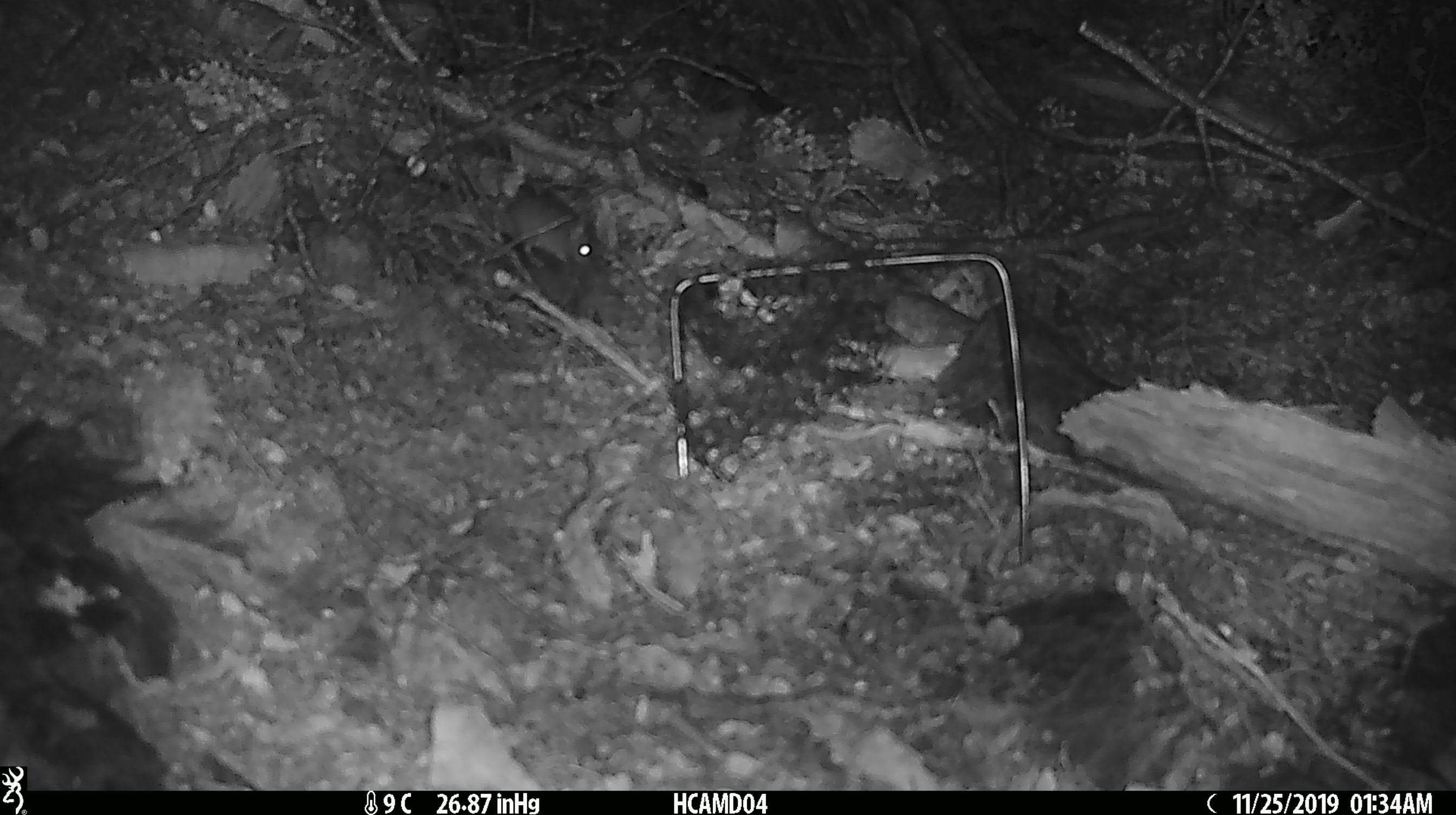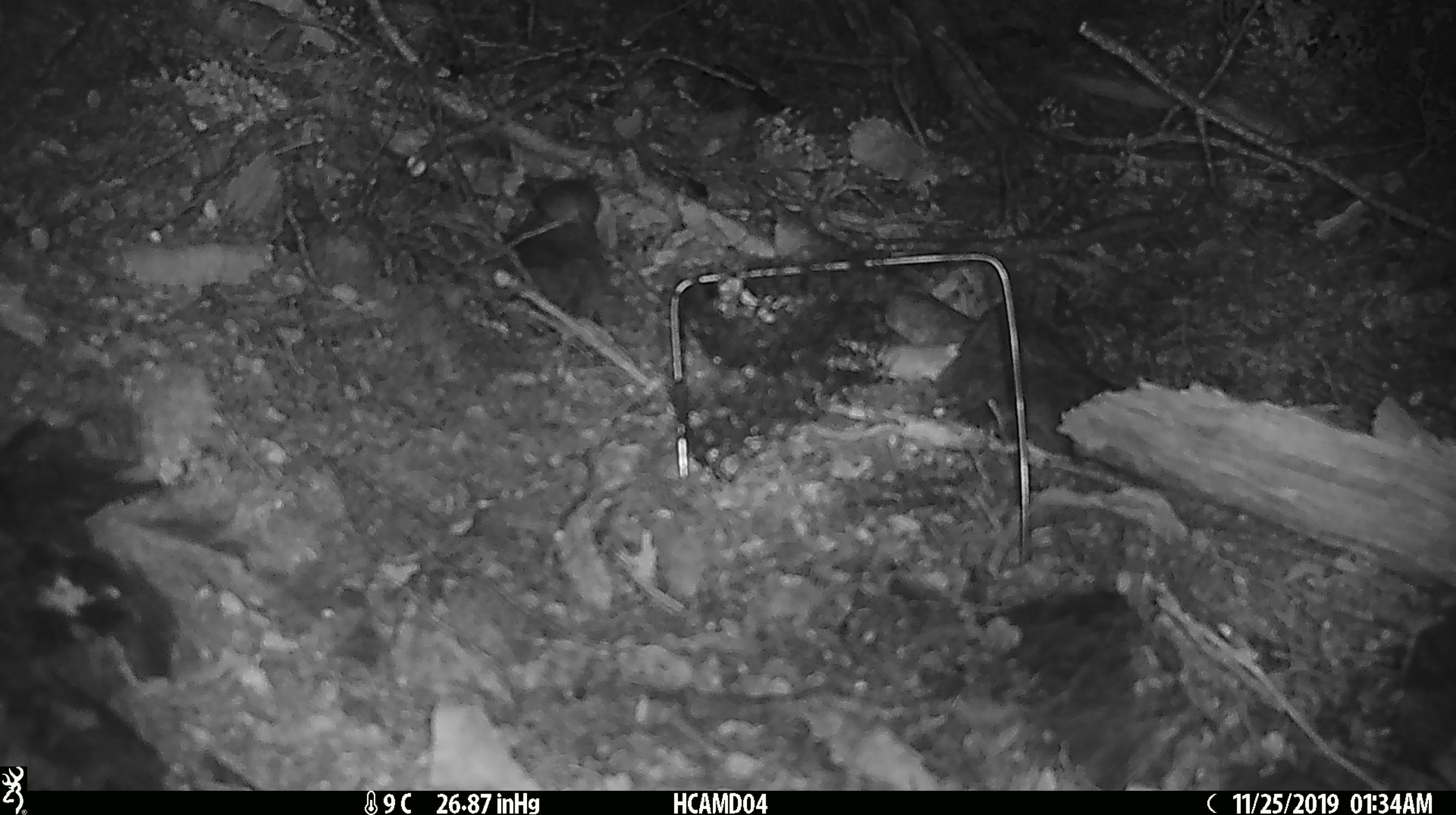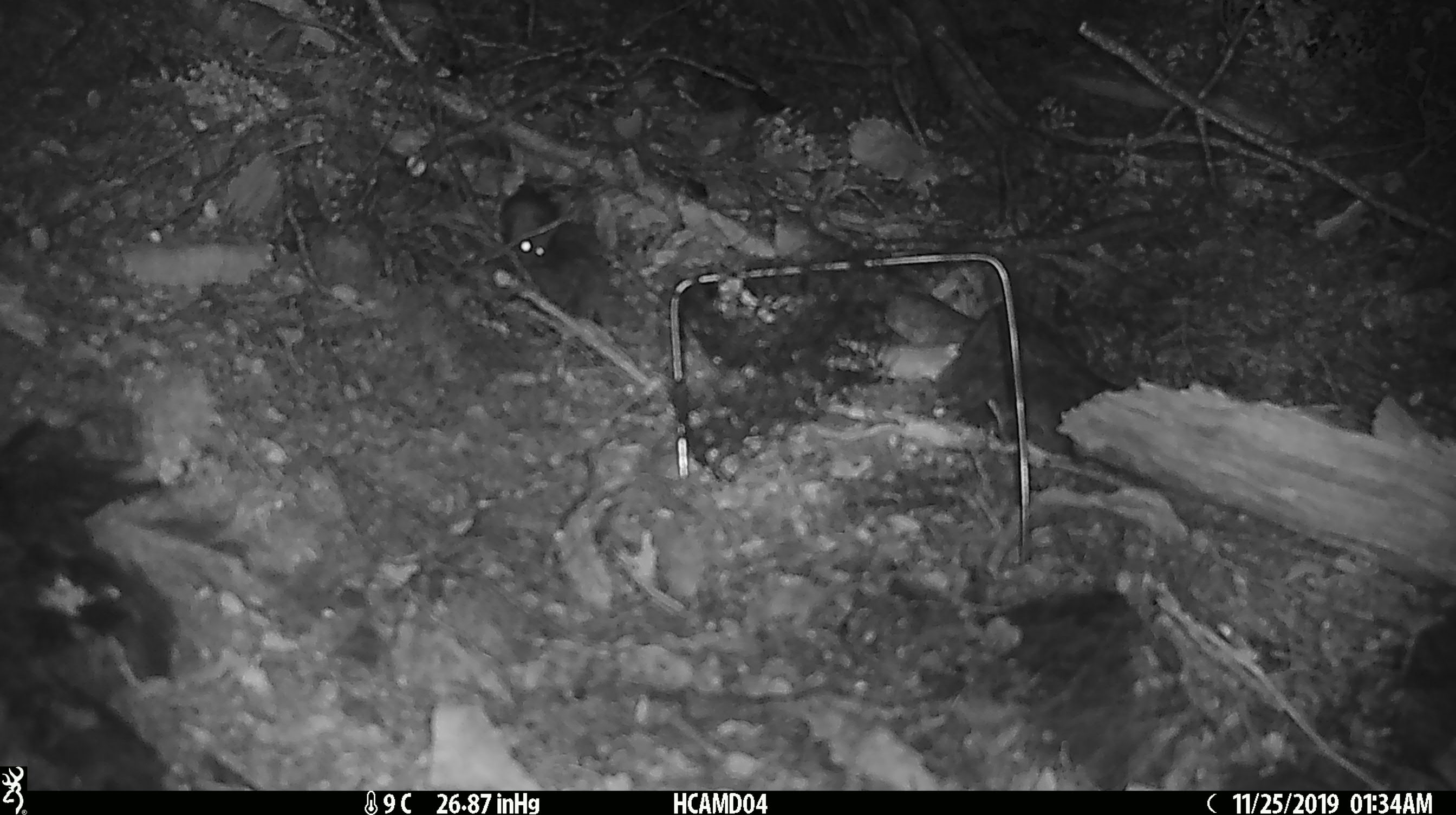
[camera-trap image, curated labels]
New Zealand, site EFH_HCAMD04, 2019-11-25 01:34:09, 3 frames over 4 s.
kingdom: Animalia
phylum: Chordata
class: Mammalia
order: Rodentia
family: Muridae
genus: Mus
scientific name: Mus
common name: mouse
Mouse (Mus).